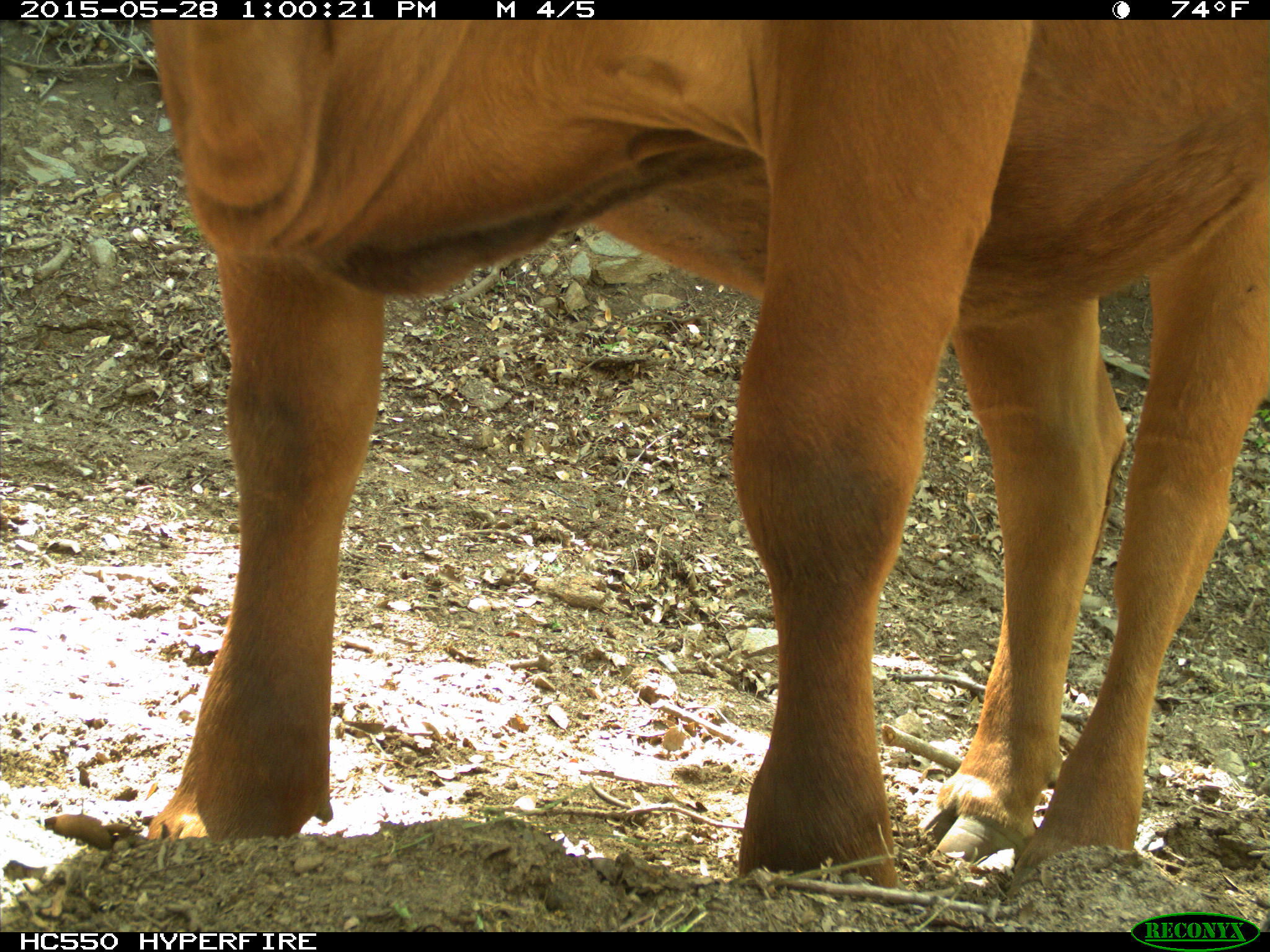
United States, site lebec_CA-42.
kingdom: Animalia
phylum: Chordata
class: Mammalia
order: Artiodactyla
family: Bovidae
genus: Bos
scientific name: Bos taurus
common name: domestic cow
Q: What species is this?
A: Bos taurus (domestic cow).